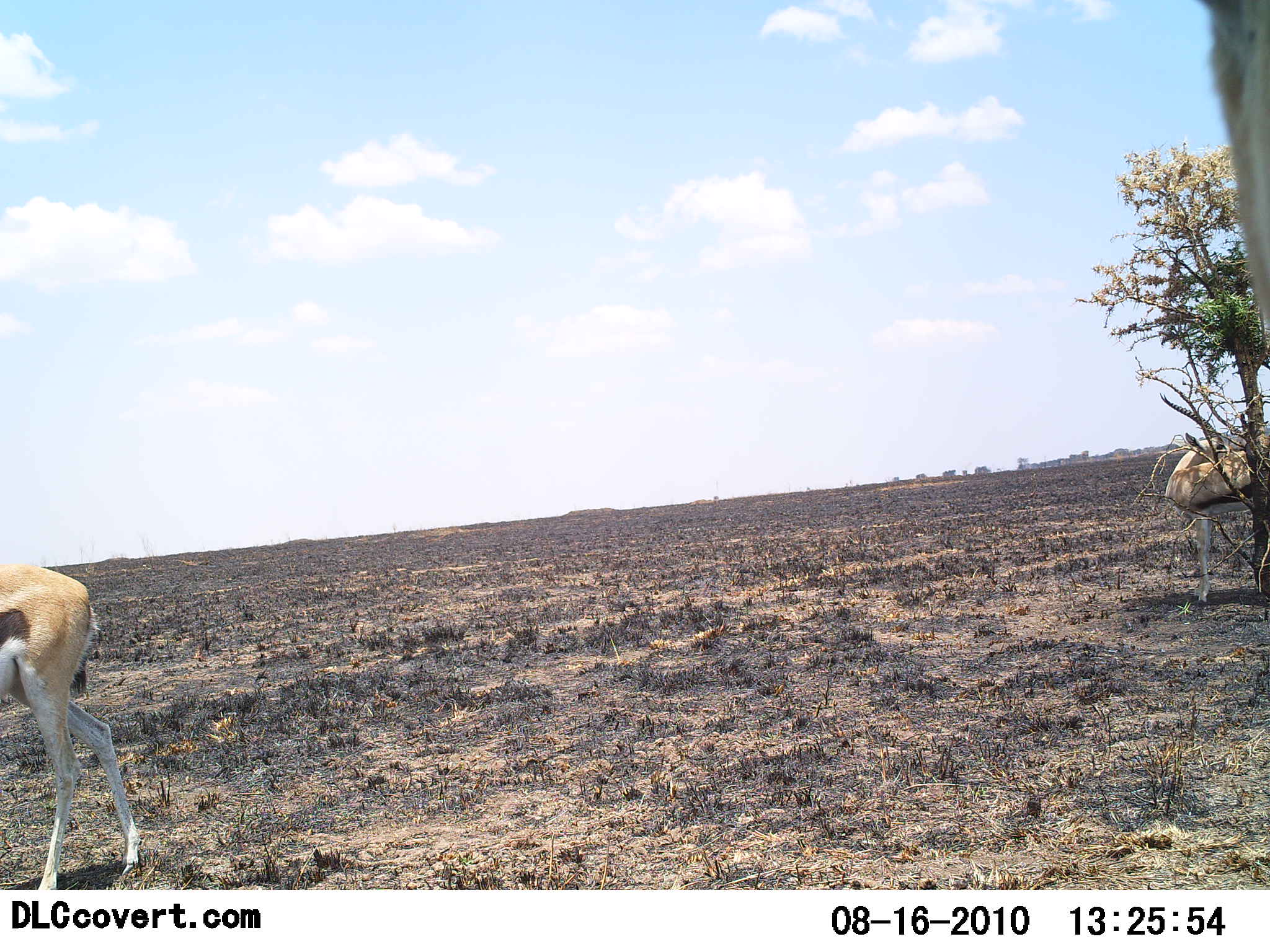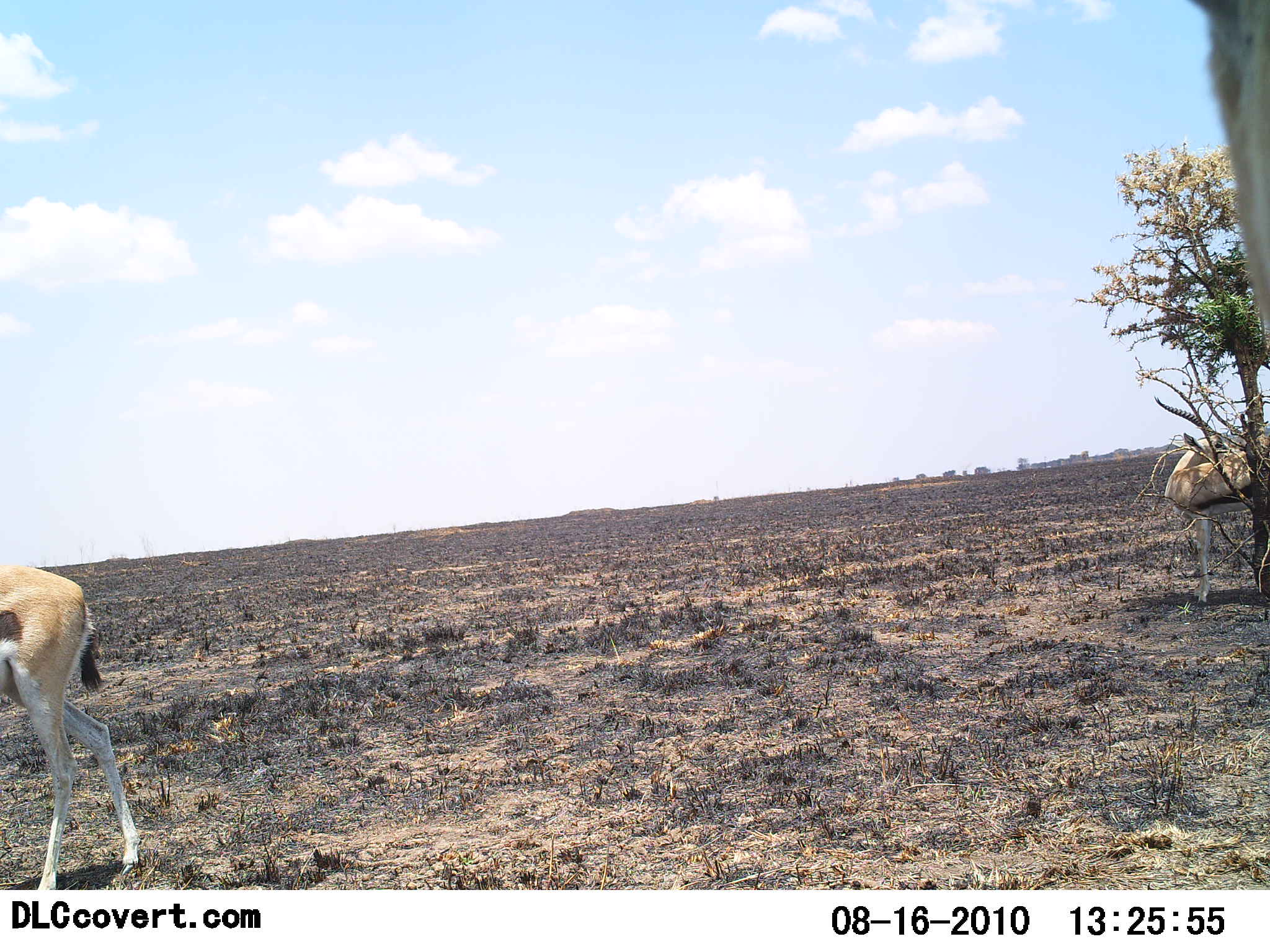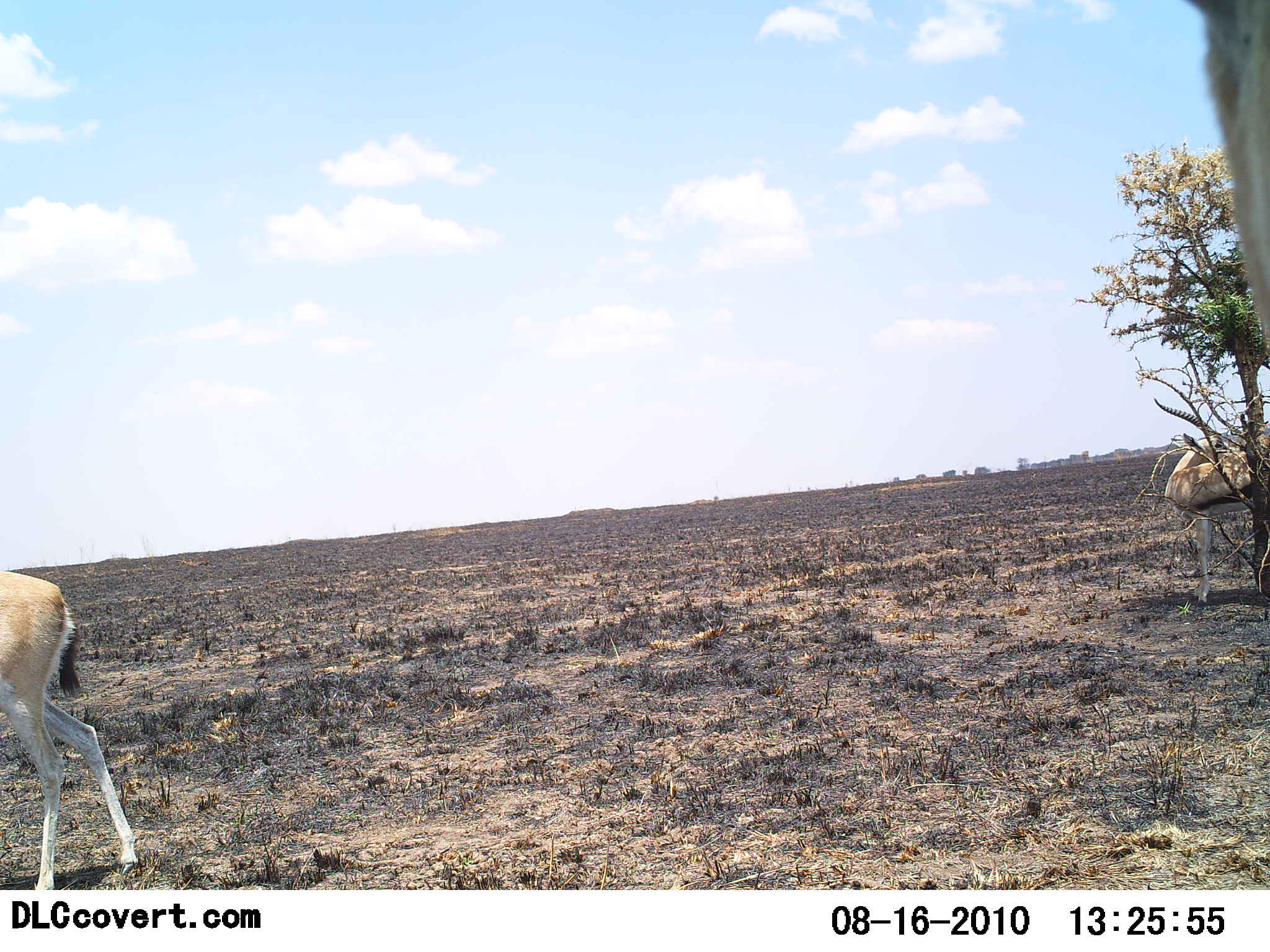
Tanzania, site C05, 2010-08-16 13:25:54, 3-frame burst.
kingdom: Animalia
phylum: Chordata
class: Mammalia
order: Artiodactyla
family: Bovidae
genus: Eudorcas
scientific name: Eudorcas thomsonii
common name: thomson's gazelle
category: gazellethomsons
Gazellethomsons (thomson's gazelle) (Eudorcas thomsonii), count 2. Behavior (volunteer vote fractions): standing 62%, resting 19%, moving 19%, interacting 0%. Young present (vote fraction): 0%. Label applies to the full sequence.